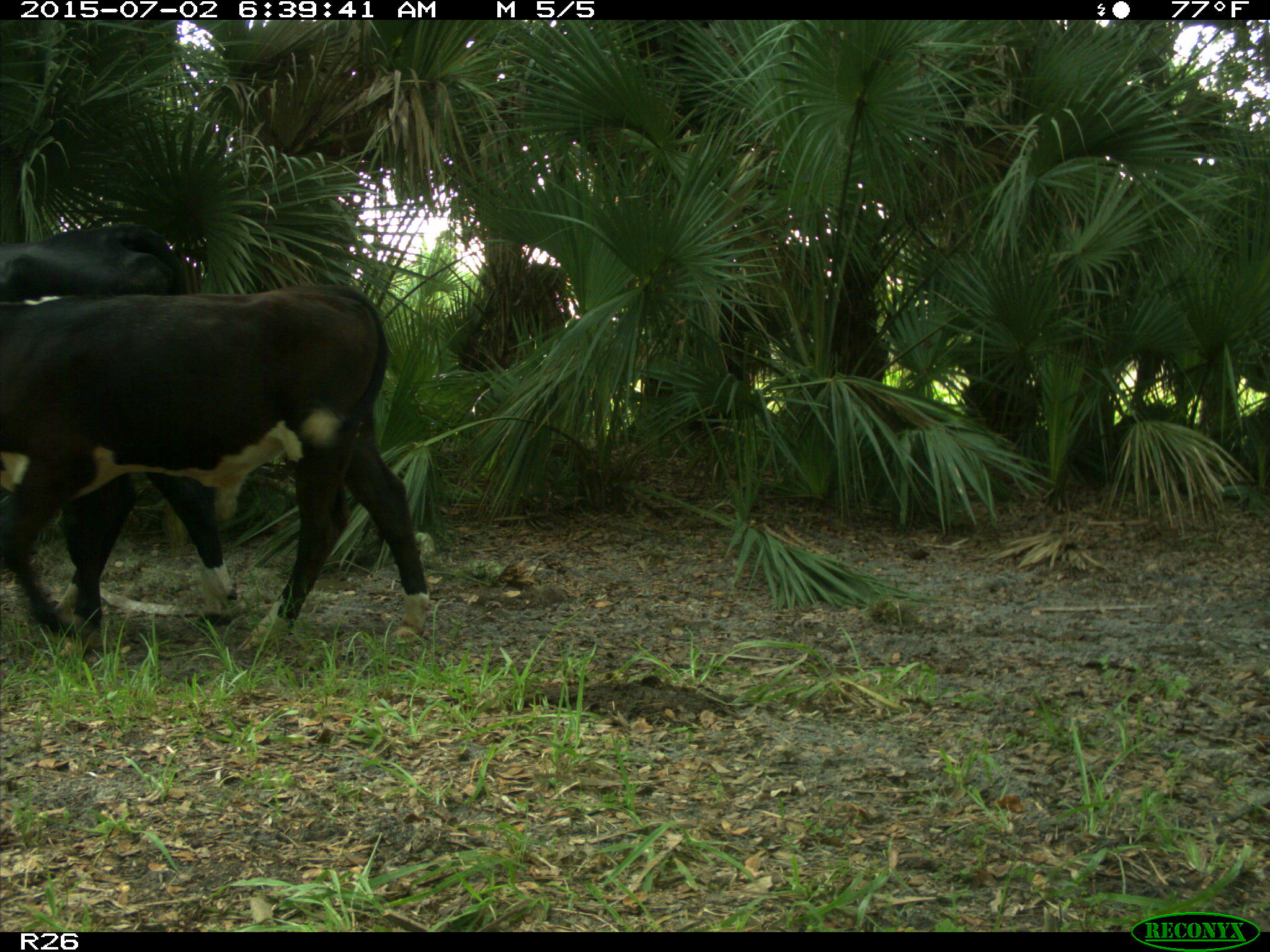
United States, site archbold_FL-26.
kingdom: Animalia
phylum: Chordata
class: Mammalia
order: Artiodactyla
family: Bovidae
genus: Bos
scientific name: Bos taurus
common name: domestic cow